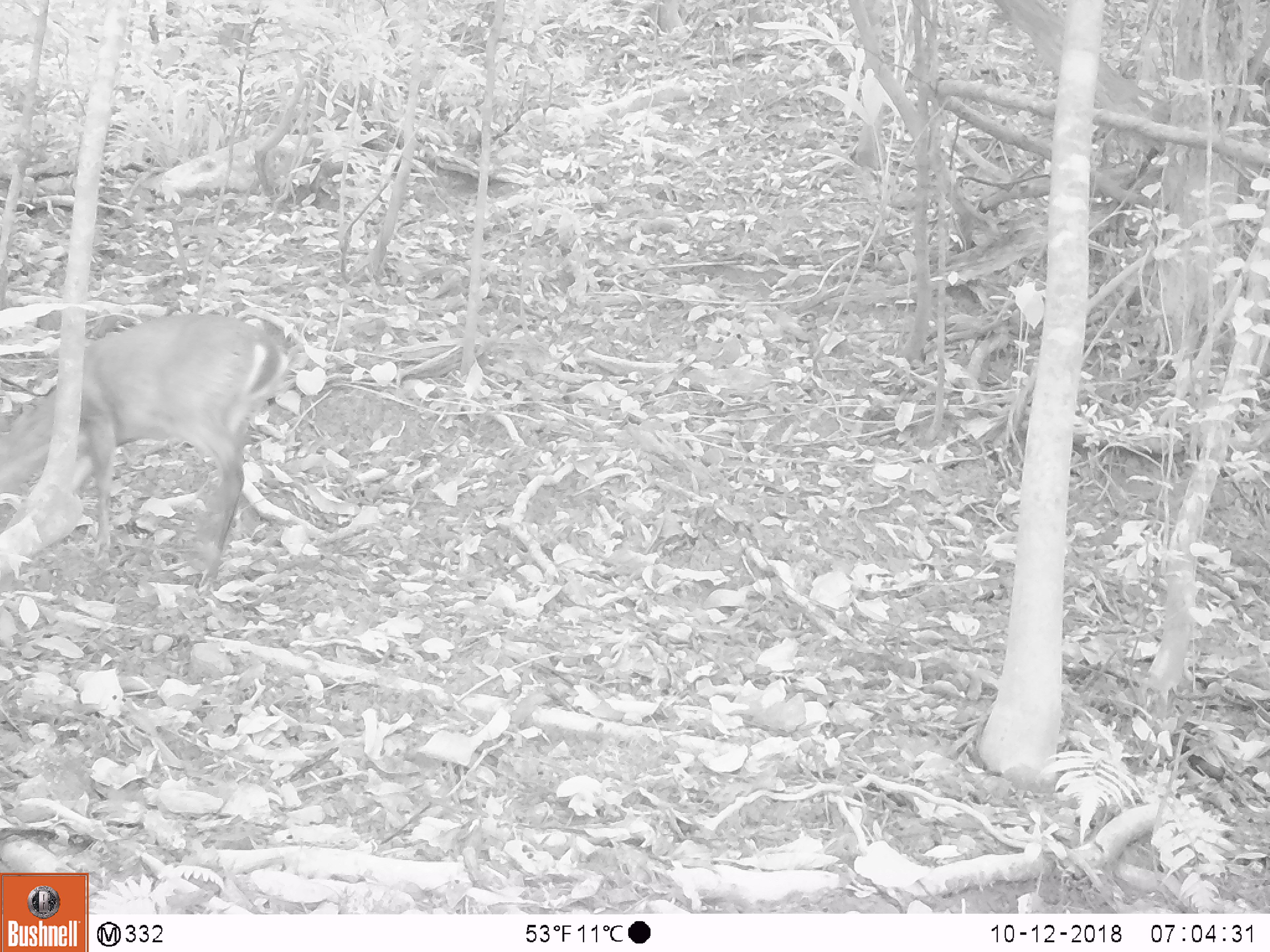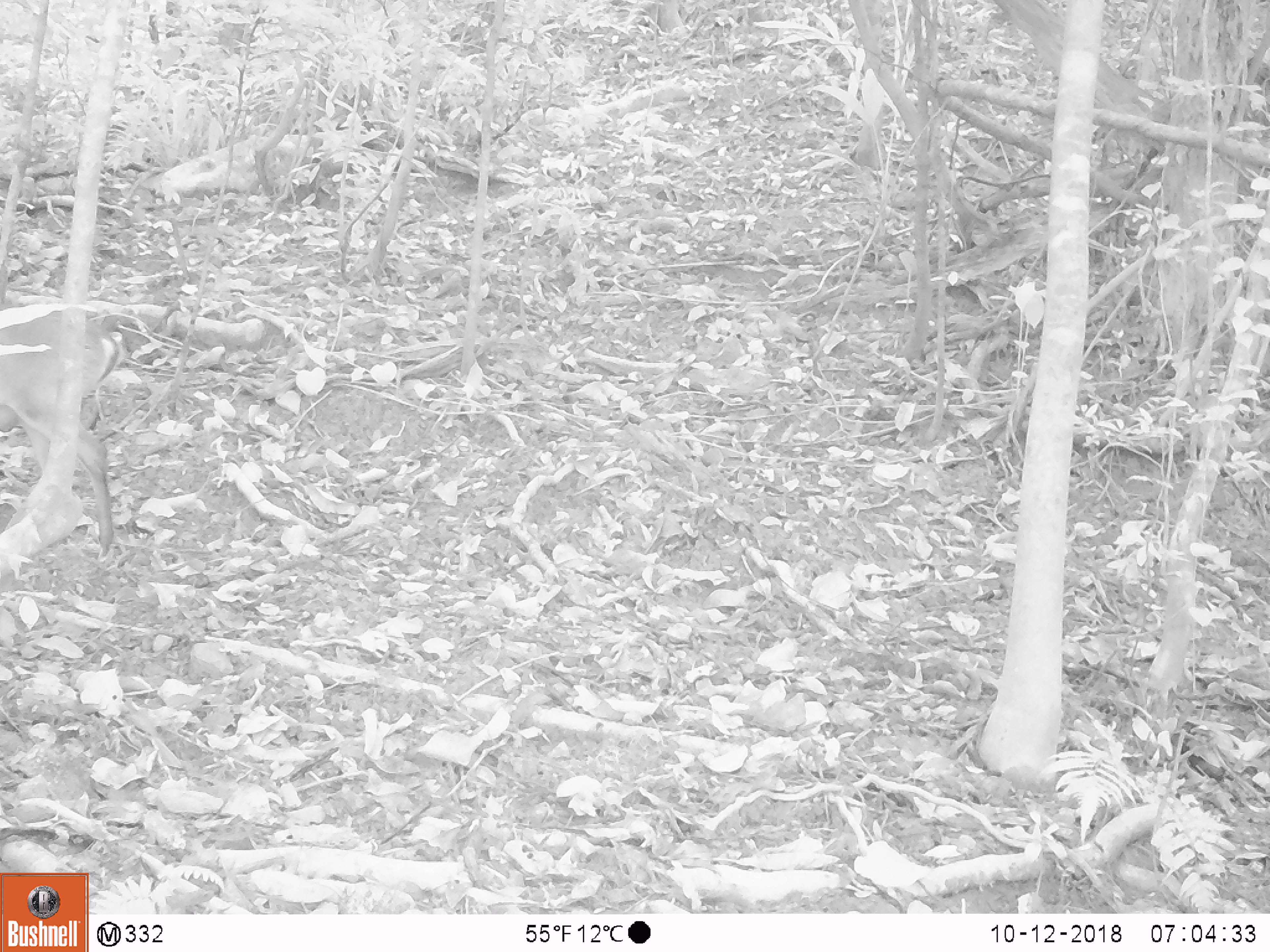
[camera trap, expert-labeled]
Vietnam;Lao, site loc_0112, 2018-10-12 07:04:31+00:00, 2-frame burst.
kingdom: Animalia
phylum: Chordata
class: Mammalia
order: Artiodactyla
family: Cervidae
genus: Muntiacus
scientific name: Muntiacus vuquangensis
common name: large-antlered muntjac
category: large antlered muntjac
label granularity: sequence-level